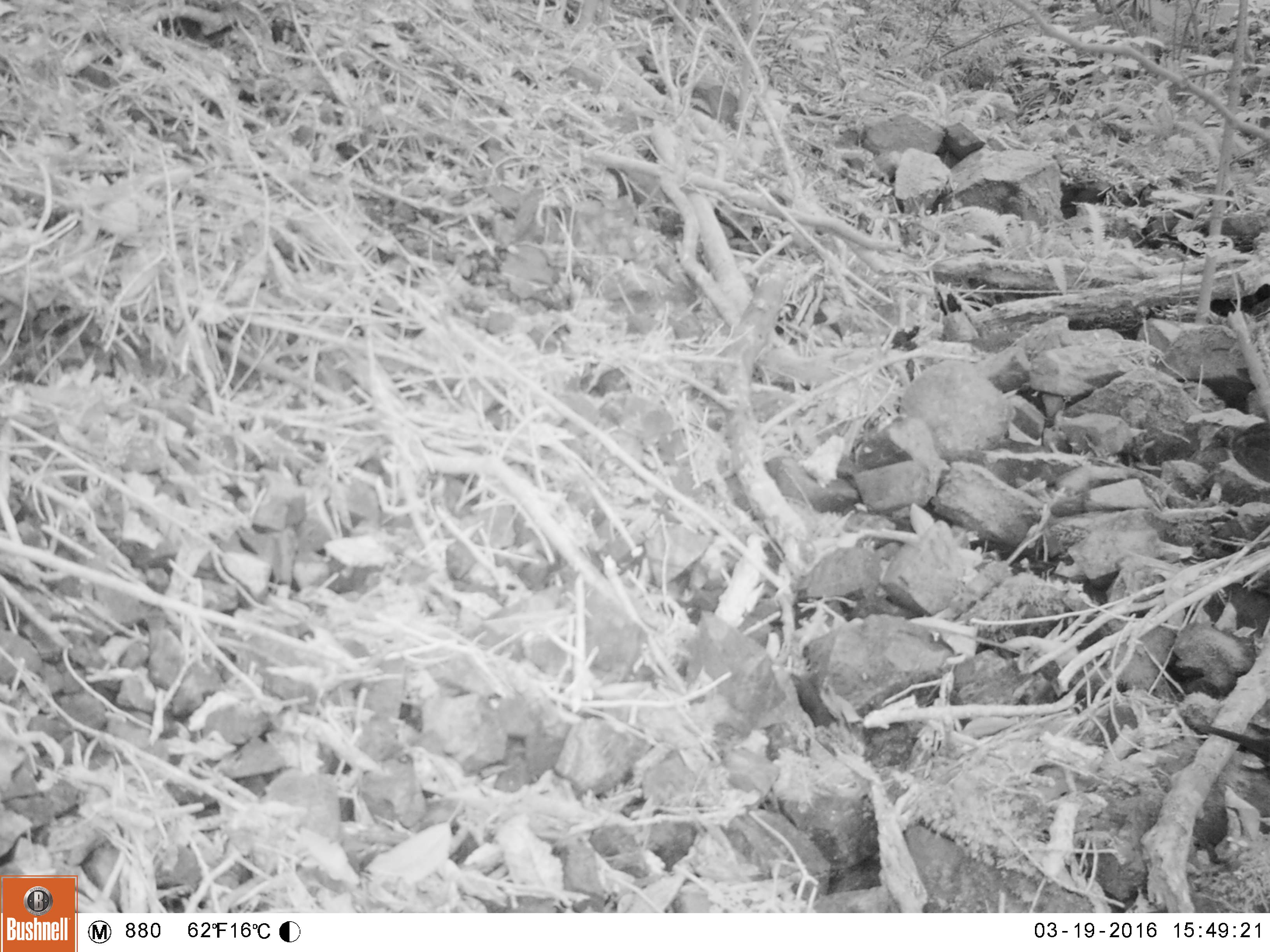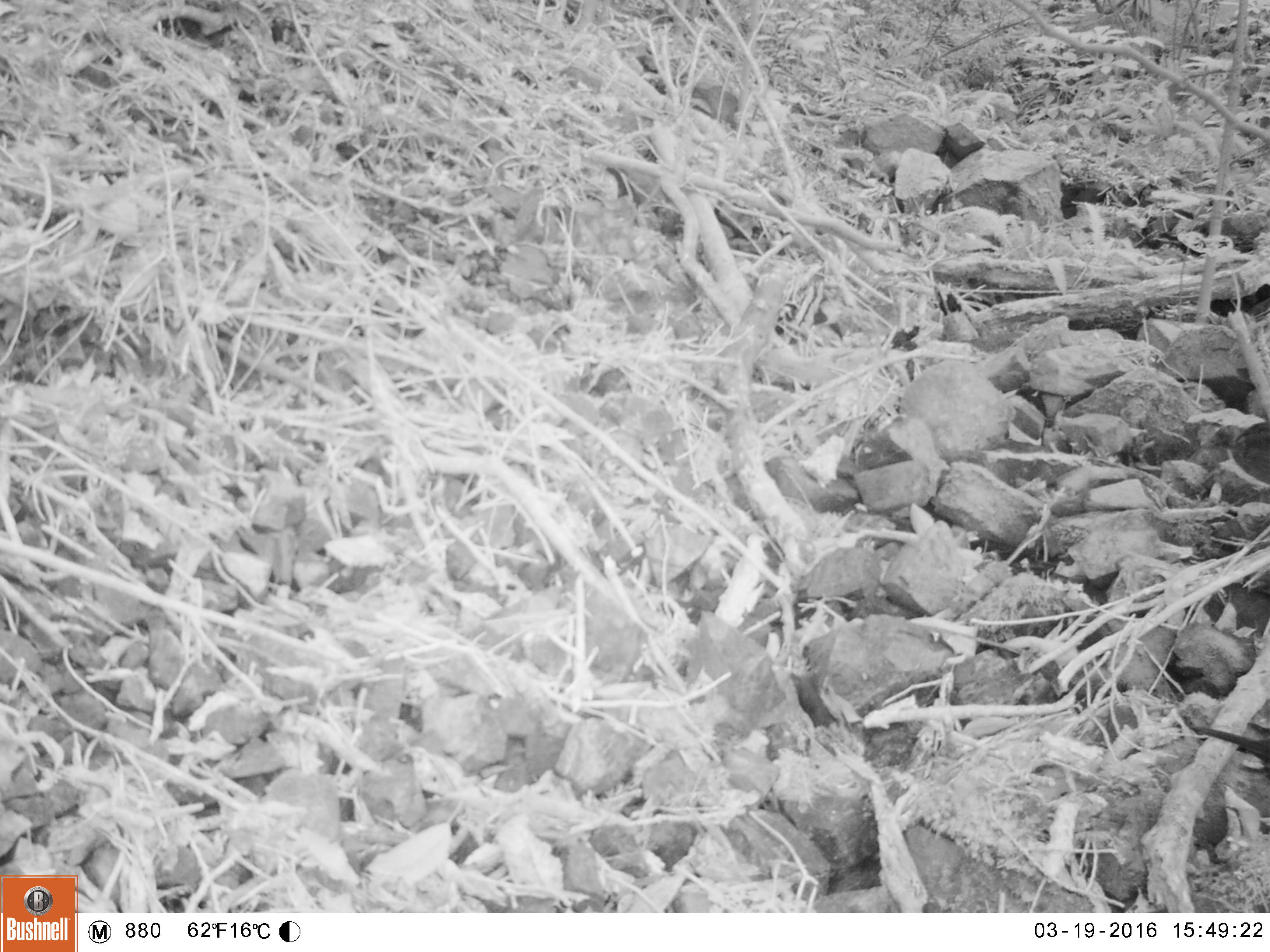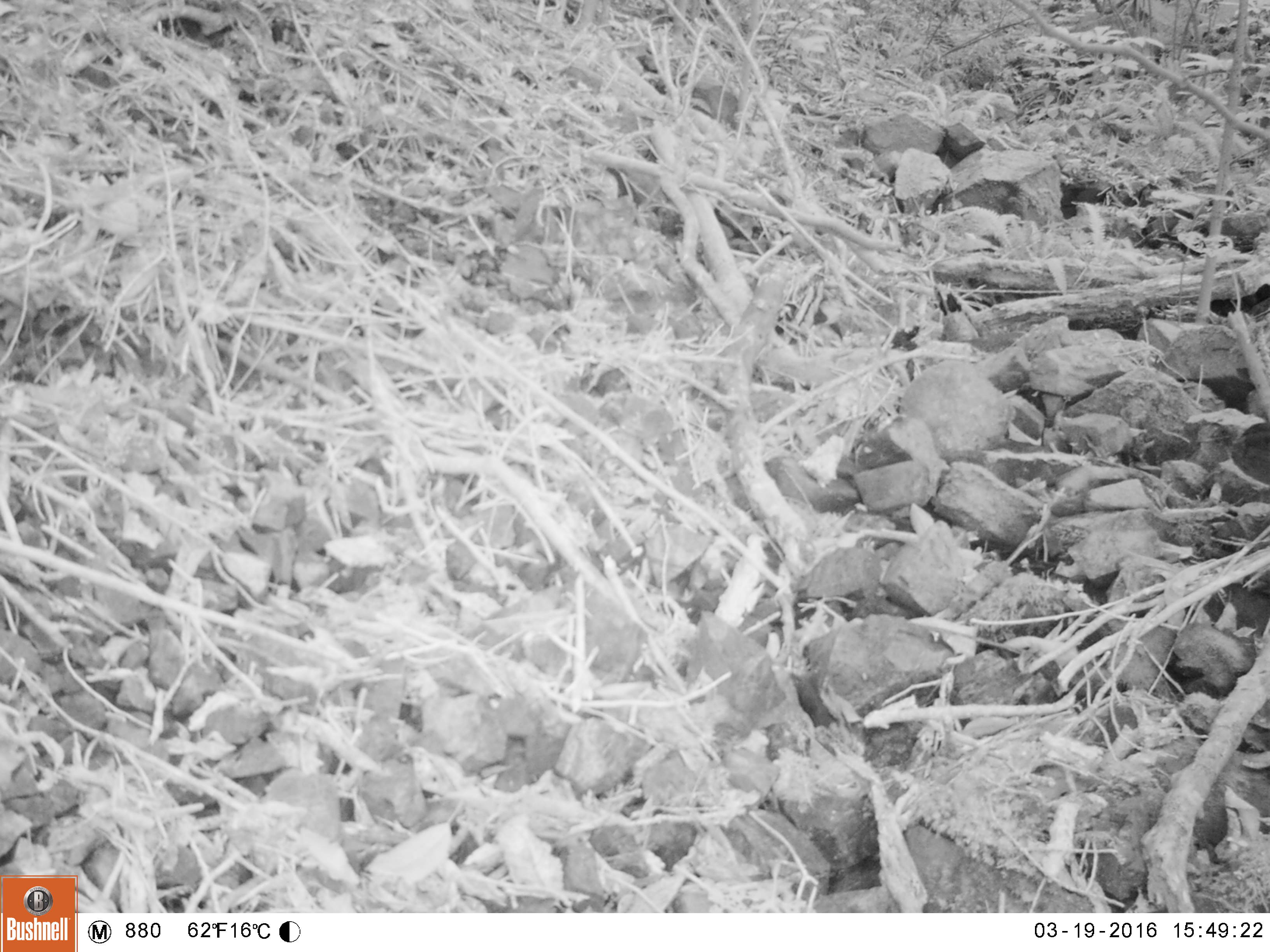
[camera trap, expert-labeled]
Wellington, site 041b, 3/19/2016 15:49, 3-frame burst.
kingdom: Animalia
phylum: Chordata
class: Aves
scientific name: Aves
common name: bird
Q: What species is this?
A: Bird (Aves).